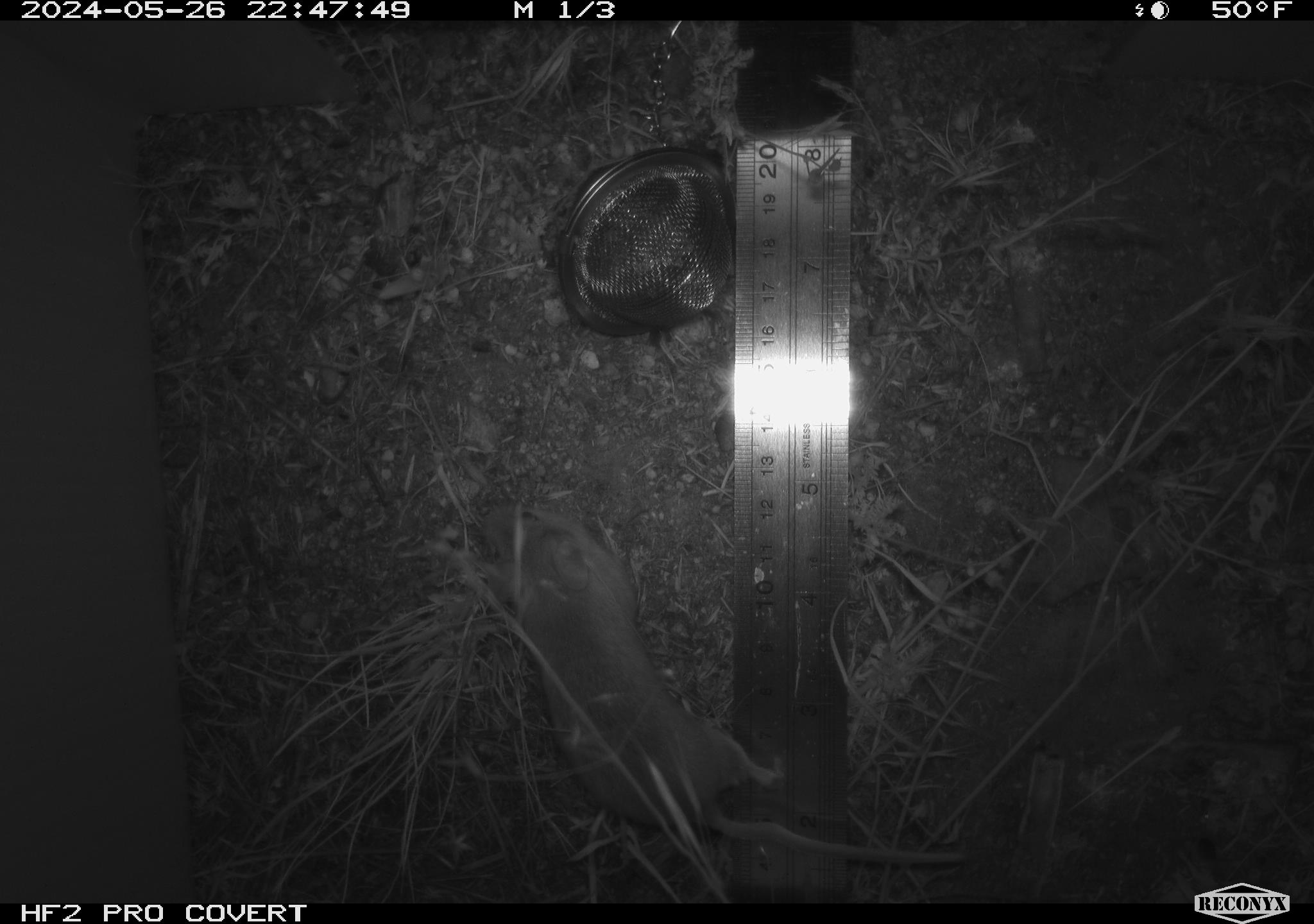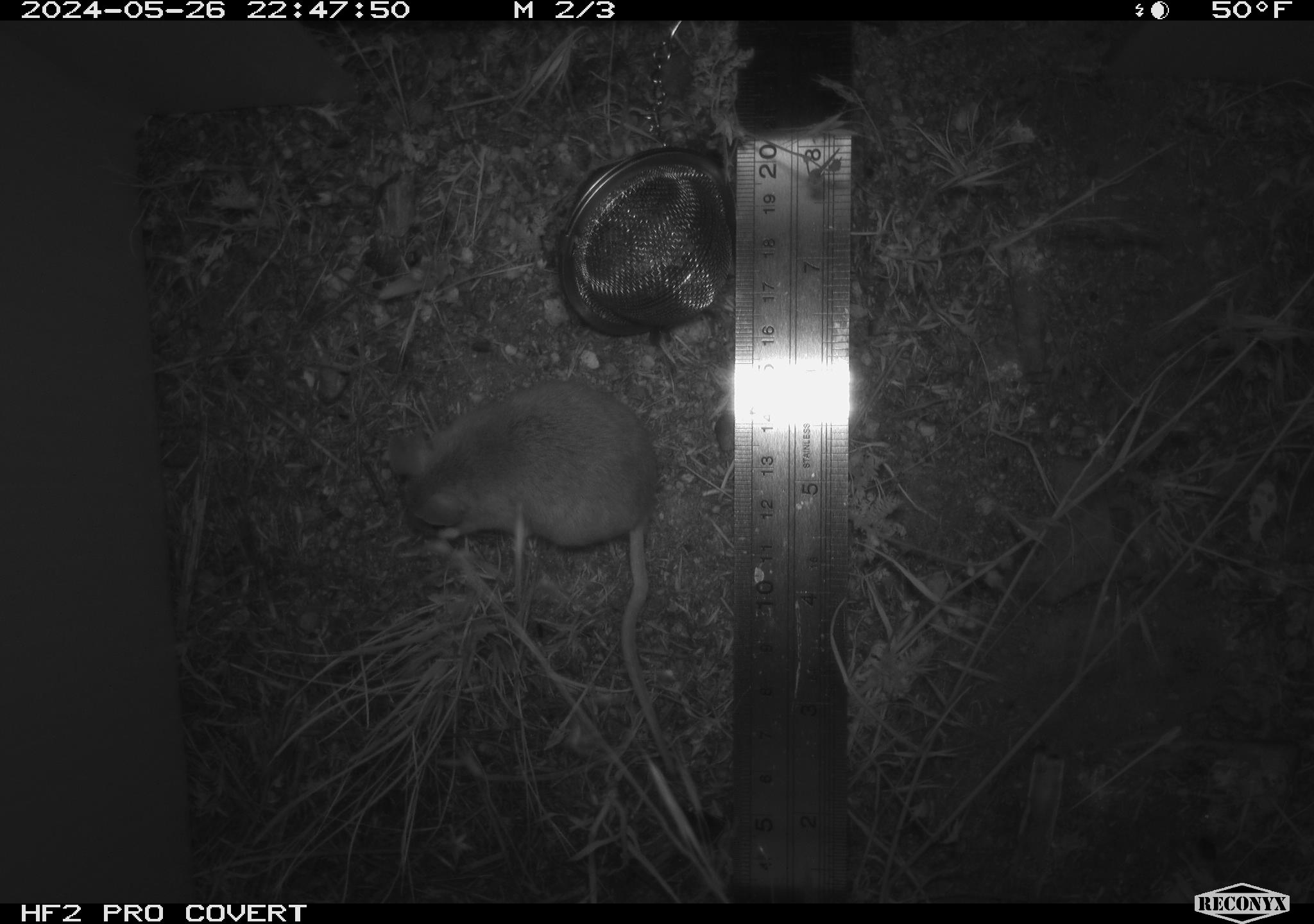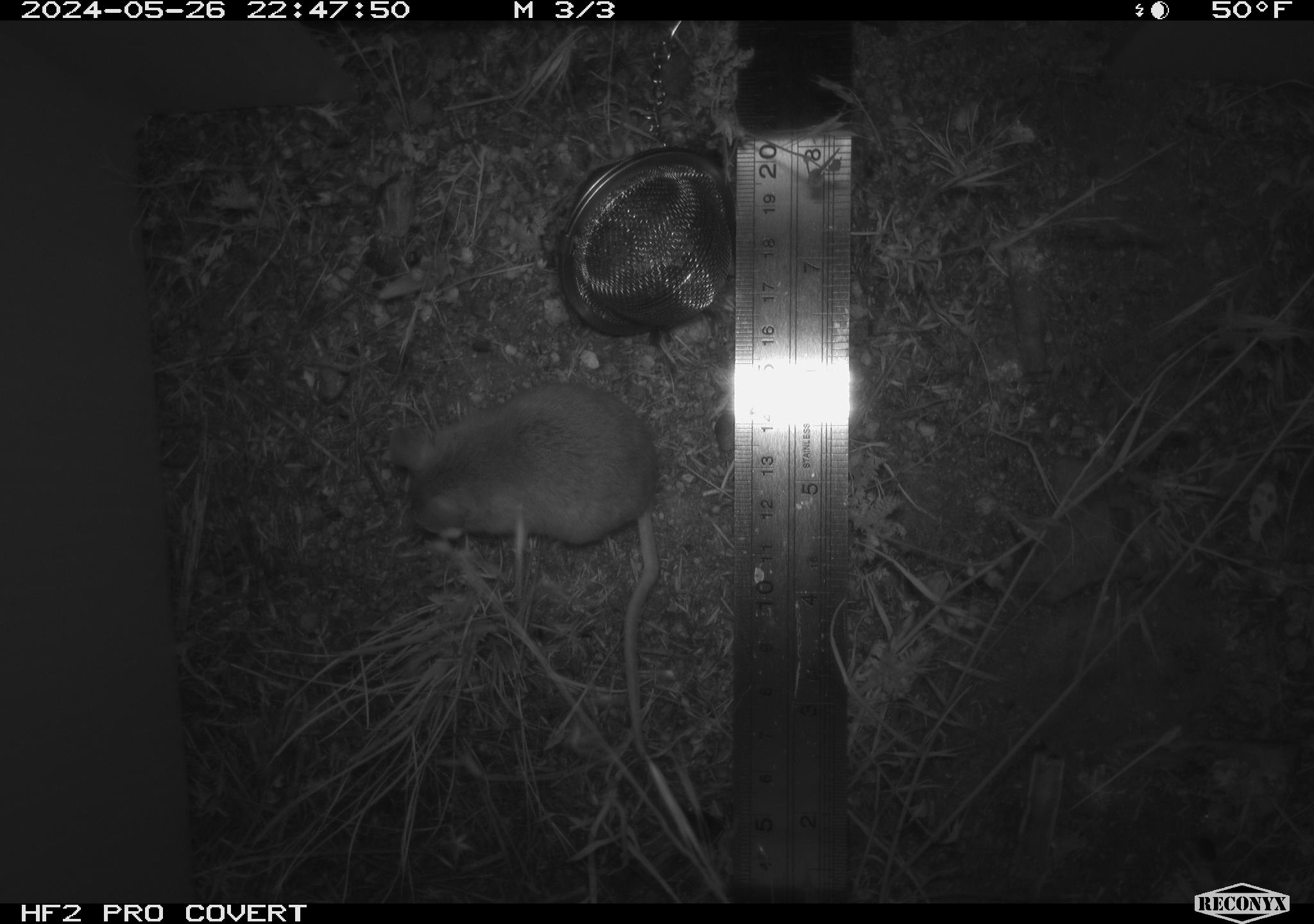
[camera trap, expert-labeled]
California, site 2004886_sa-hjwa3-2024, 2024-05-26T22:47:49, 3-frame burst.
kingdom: Animalia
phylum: Chordata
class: Mammalia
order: Rodentia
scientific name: Rodentia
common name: rodent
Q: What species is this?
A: Rodent (Rodentia).